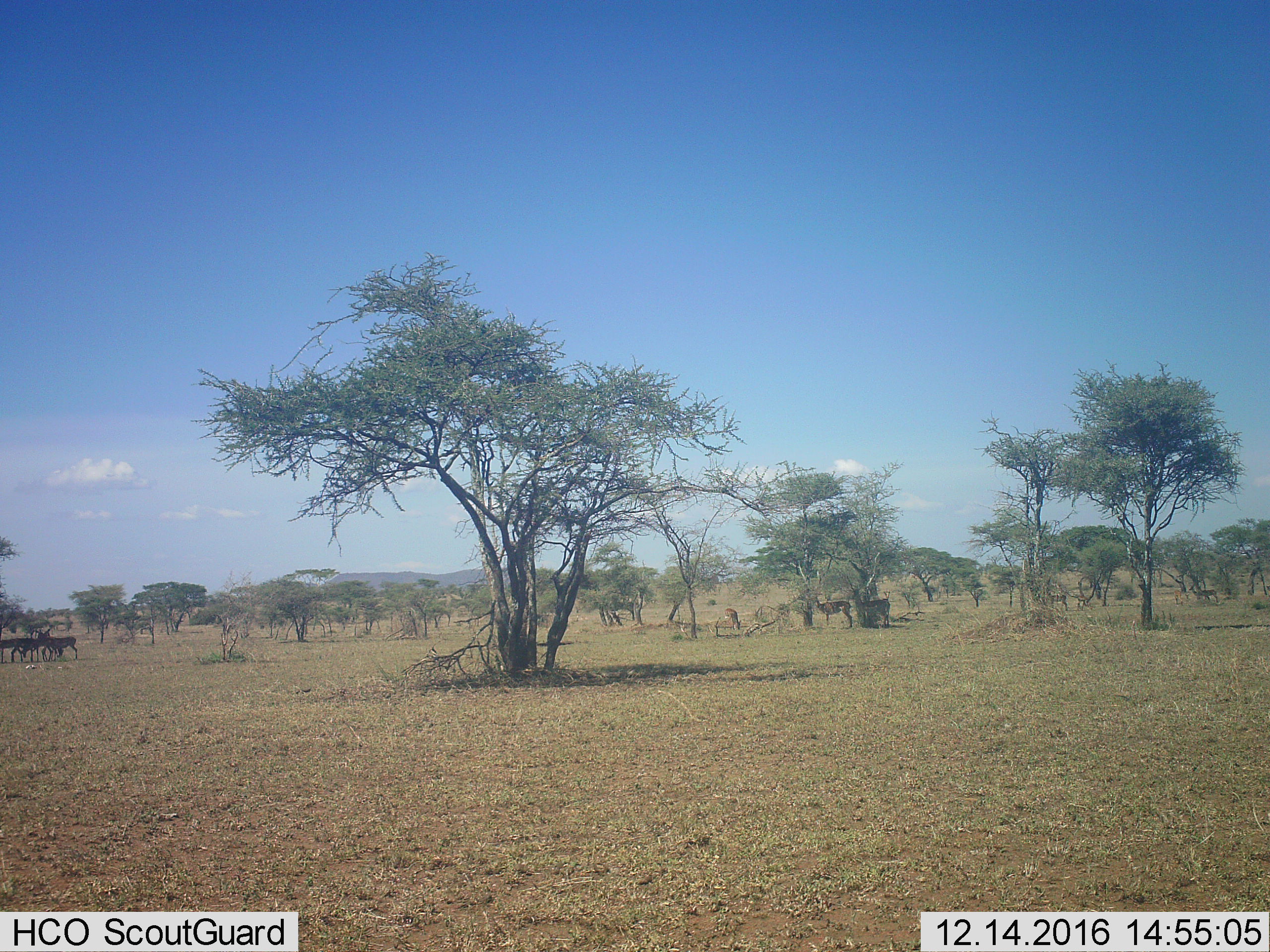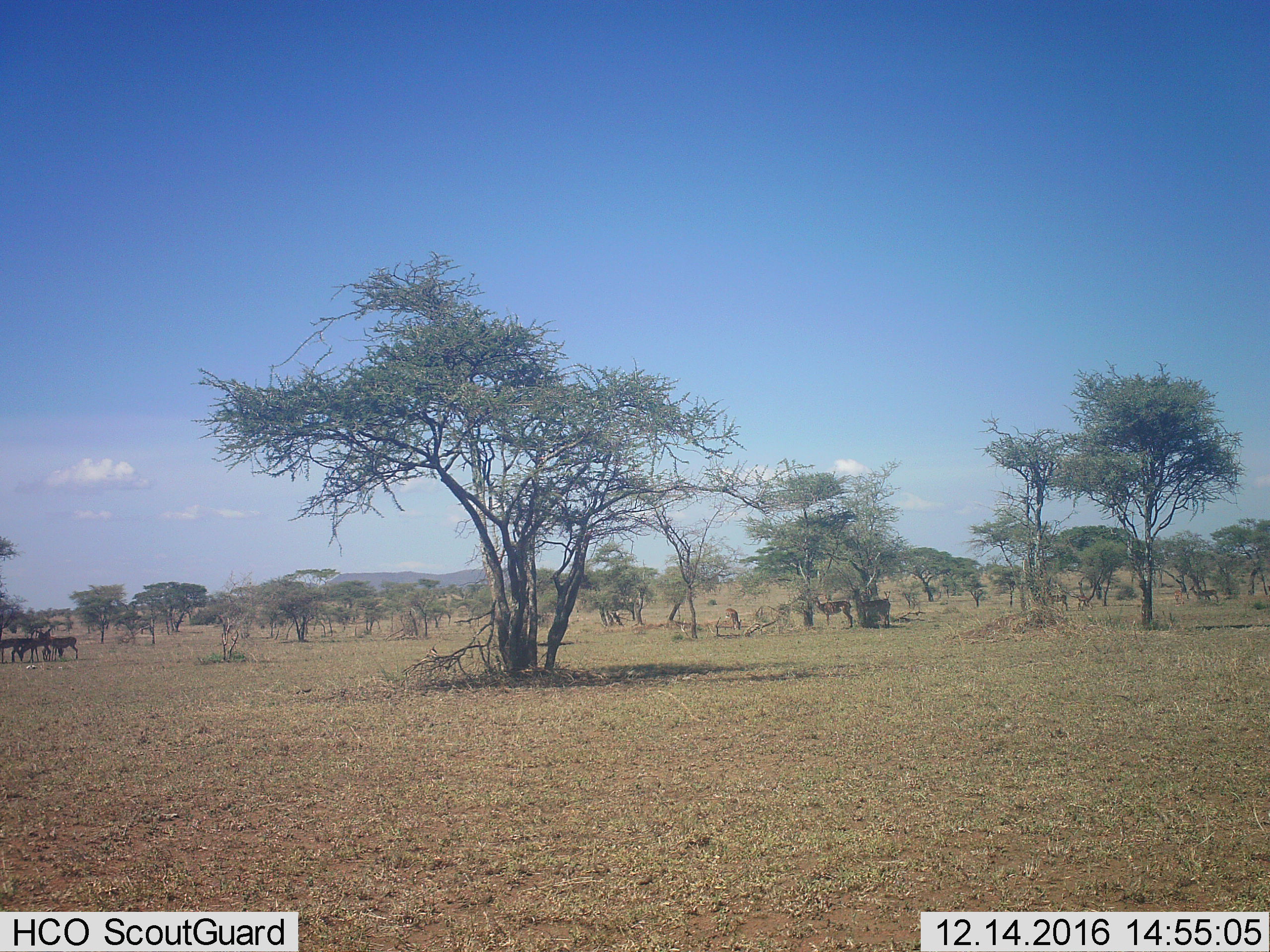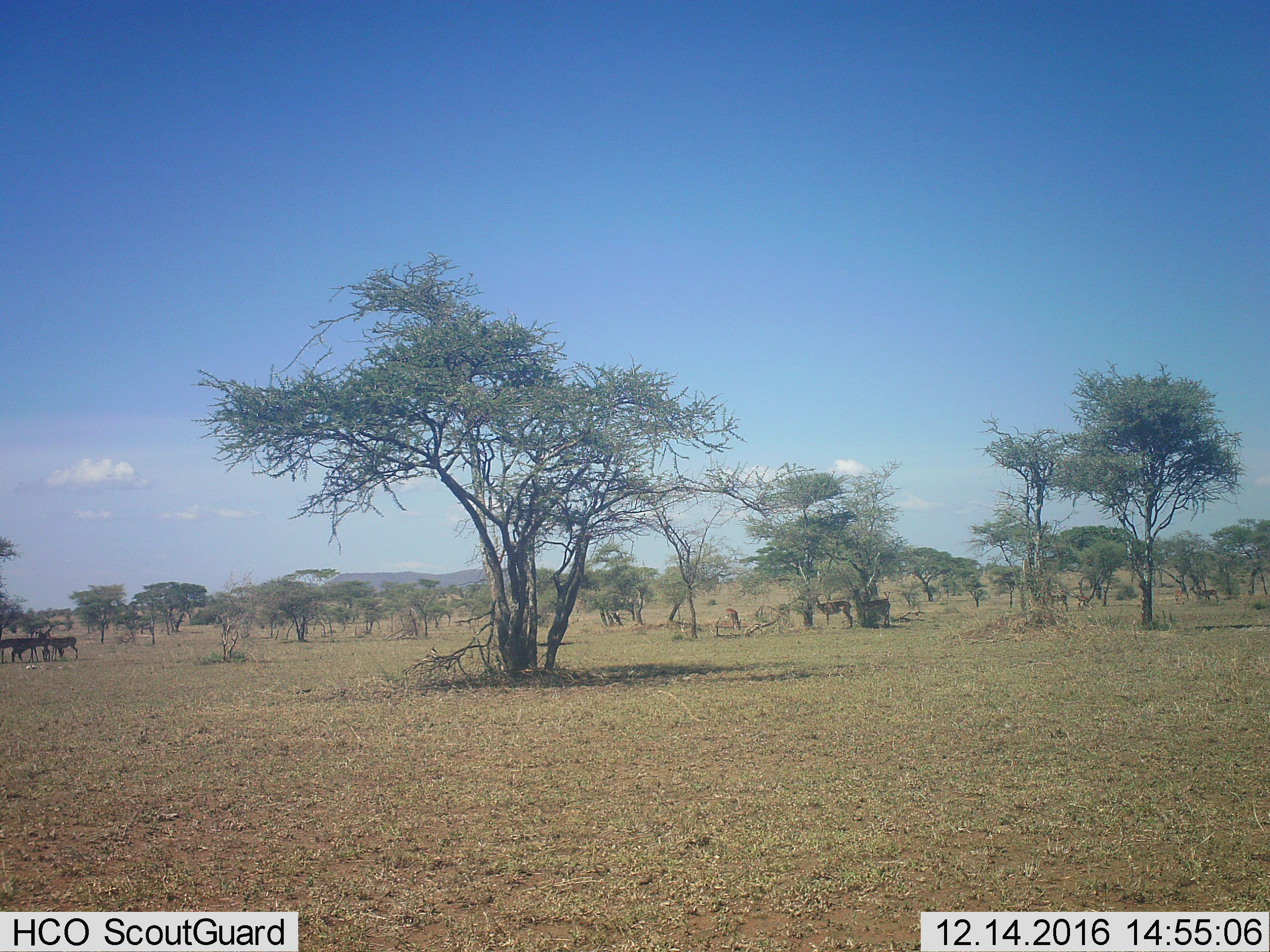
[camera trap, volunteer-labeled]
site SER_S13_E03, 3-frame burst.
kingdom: Animalia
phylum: Chordata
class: Mammalia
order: Artiodactyla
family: Bovidae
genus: Nanger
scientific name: Nanger granti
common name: grant's gazelle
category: gazellegrants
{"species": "gazellegrants (grant's gazelle) (Nanger granti)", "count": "7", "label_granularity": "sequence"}